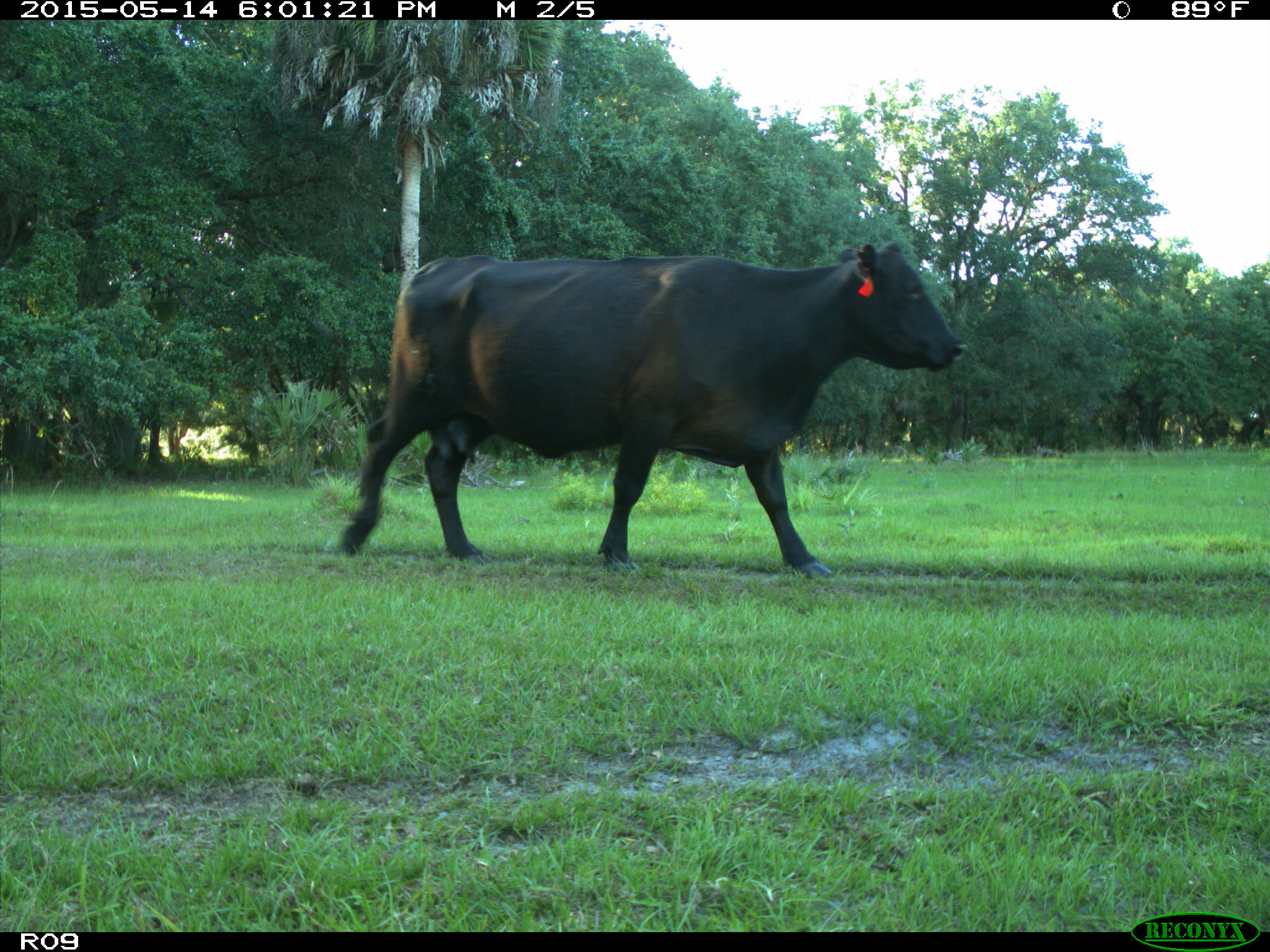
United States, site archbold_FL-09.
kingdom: Animalia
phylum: Chordata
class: Mammalia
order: Artiodactyla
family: Bovidae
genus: Bos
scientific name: Bos taurus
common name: domestic cow